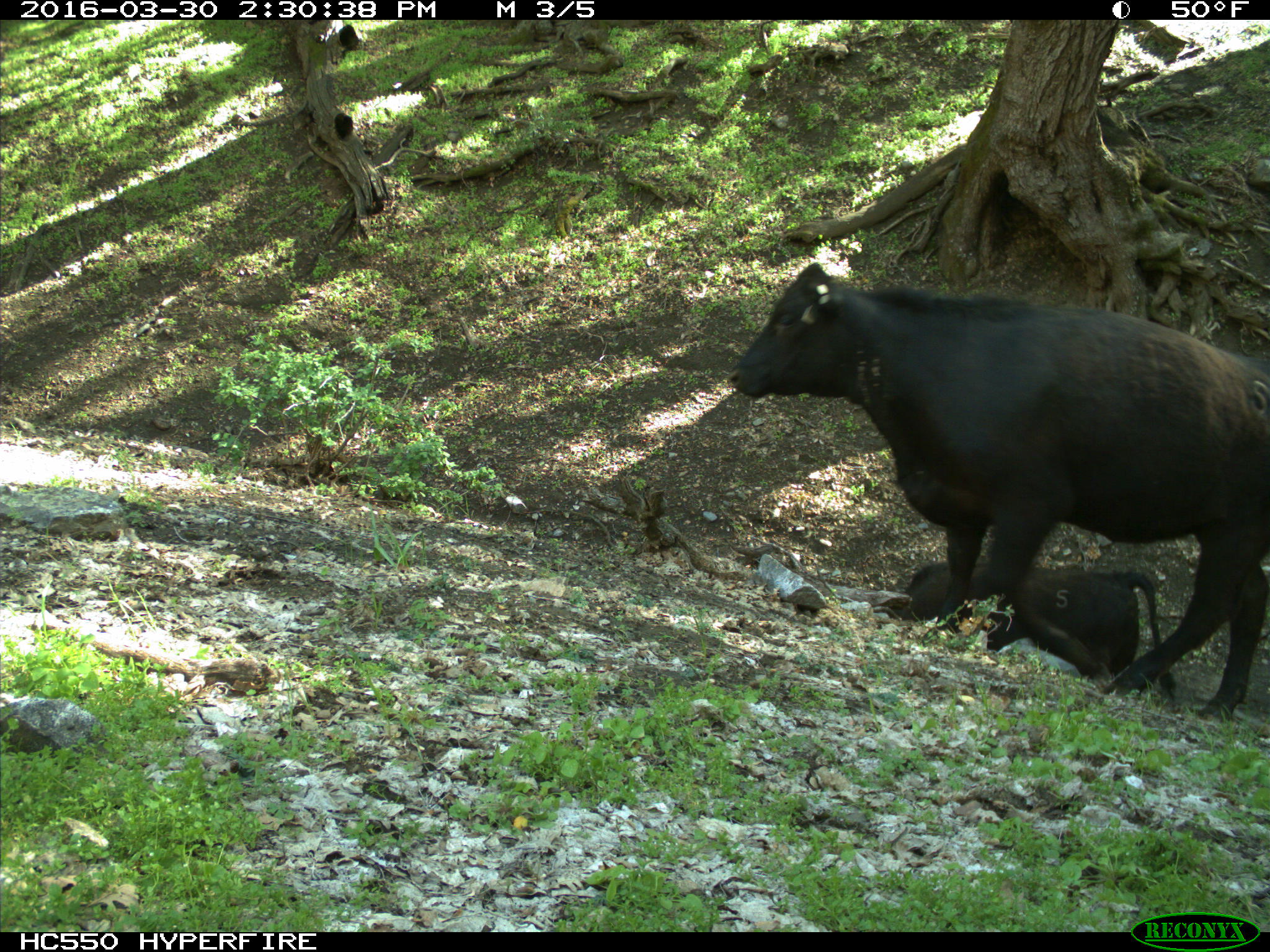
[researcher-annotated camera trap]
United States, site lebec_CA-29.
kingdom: Animalia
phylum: Chordata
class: Mammalia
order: Artiodactyla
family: Bovidae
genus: Bos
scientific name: Bos taurus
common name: domestic cow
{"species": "Bos taurus (domestic cow)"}